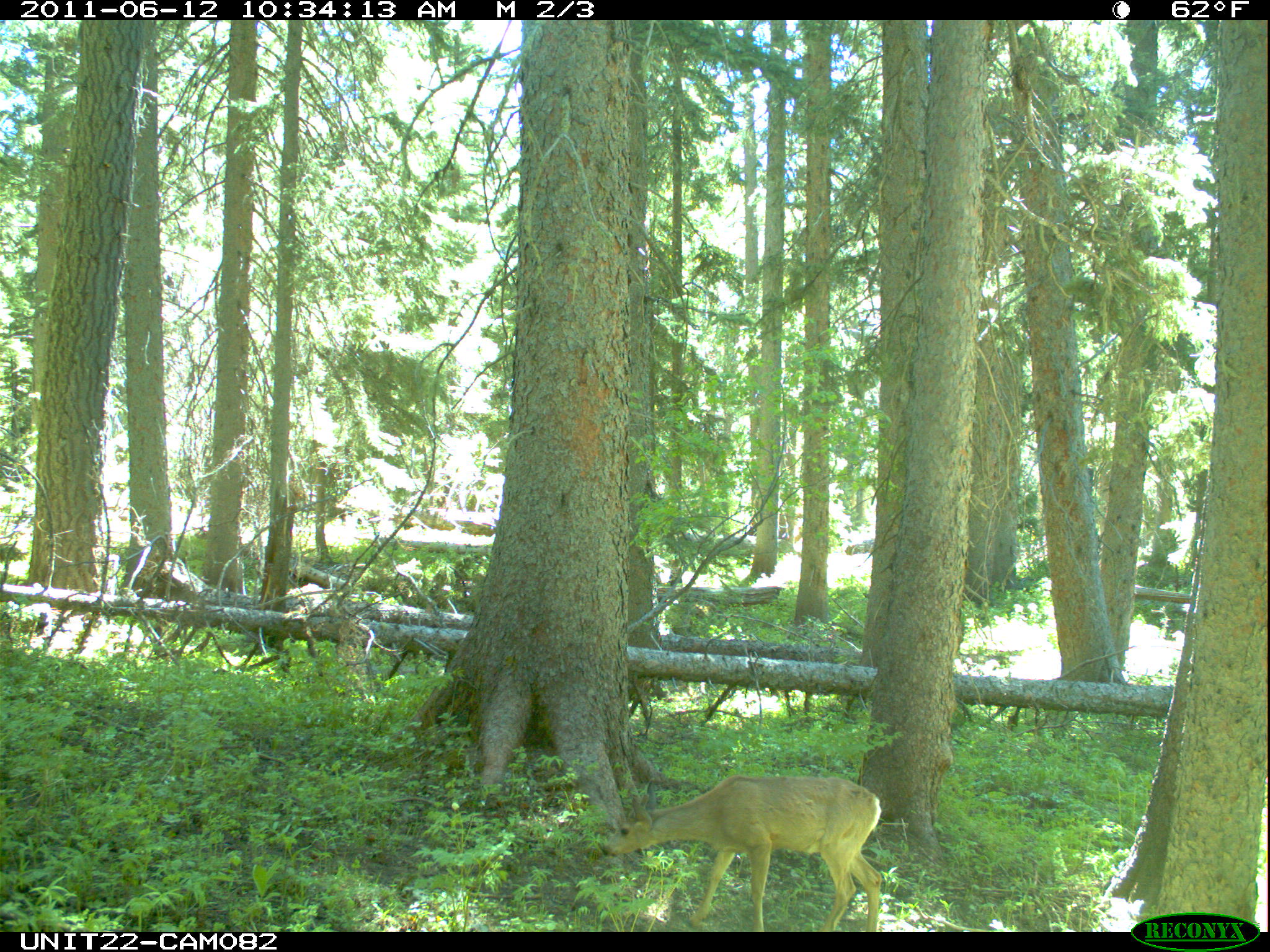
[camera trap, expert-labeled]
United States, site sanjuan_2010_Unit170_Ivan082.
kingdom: Animalia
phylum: Chordata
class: Mammalia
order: Artiodactyla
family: Cervidae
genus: Odocoileus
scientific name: Odocoileus hemionus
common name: mule deer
Odocoileus hemionus (mule deer).